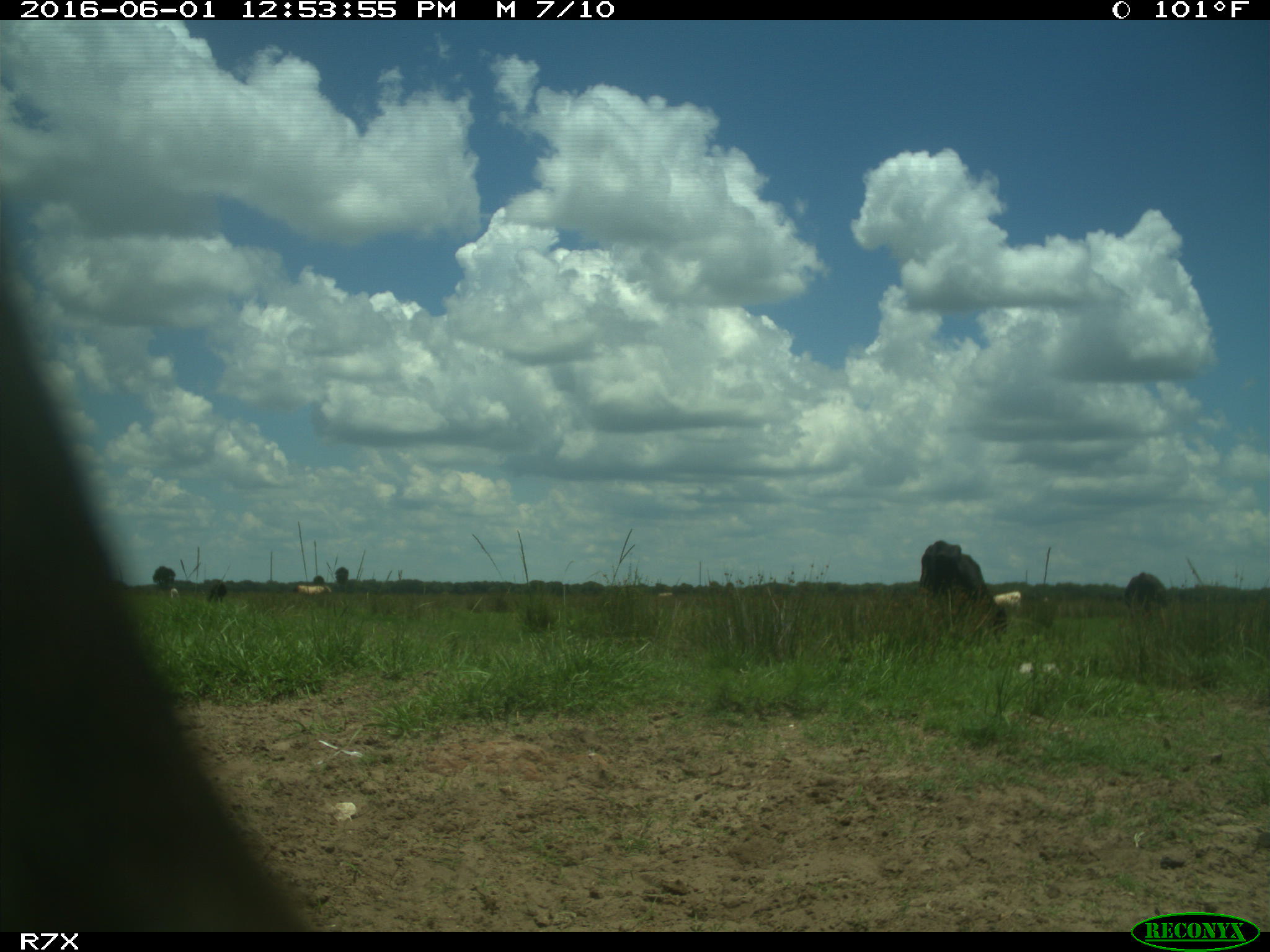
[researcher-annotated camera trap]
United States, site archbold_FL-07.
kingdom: Animalia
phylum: Chordata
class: Mammalia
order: Artiodactyla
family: Bovidae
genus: Bos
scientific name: Bos taurus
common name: domestic cow